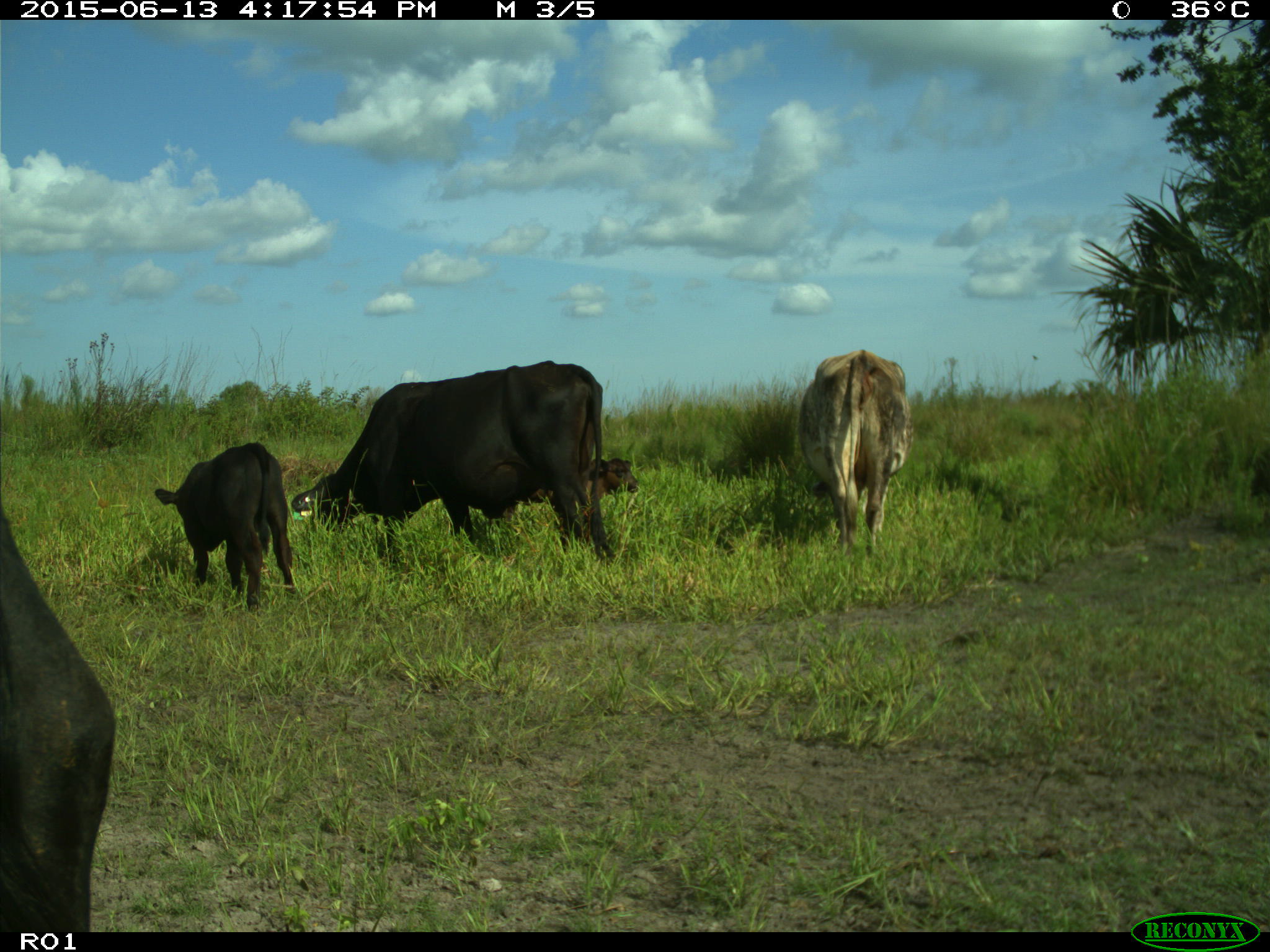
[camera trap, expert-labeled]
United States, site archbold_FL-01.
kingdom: Animalia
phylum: Chordata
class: Mammalia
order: Artiodactyla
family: Bovidae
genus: Bos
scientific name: Bos taurus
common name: domestic cow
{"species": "Bos taurus (domestic cow)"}